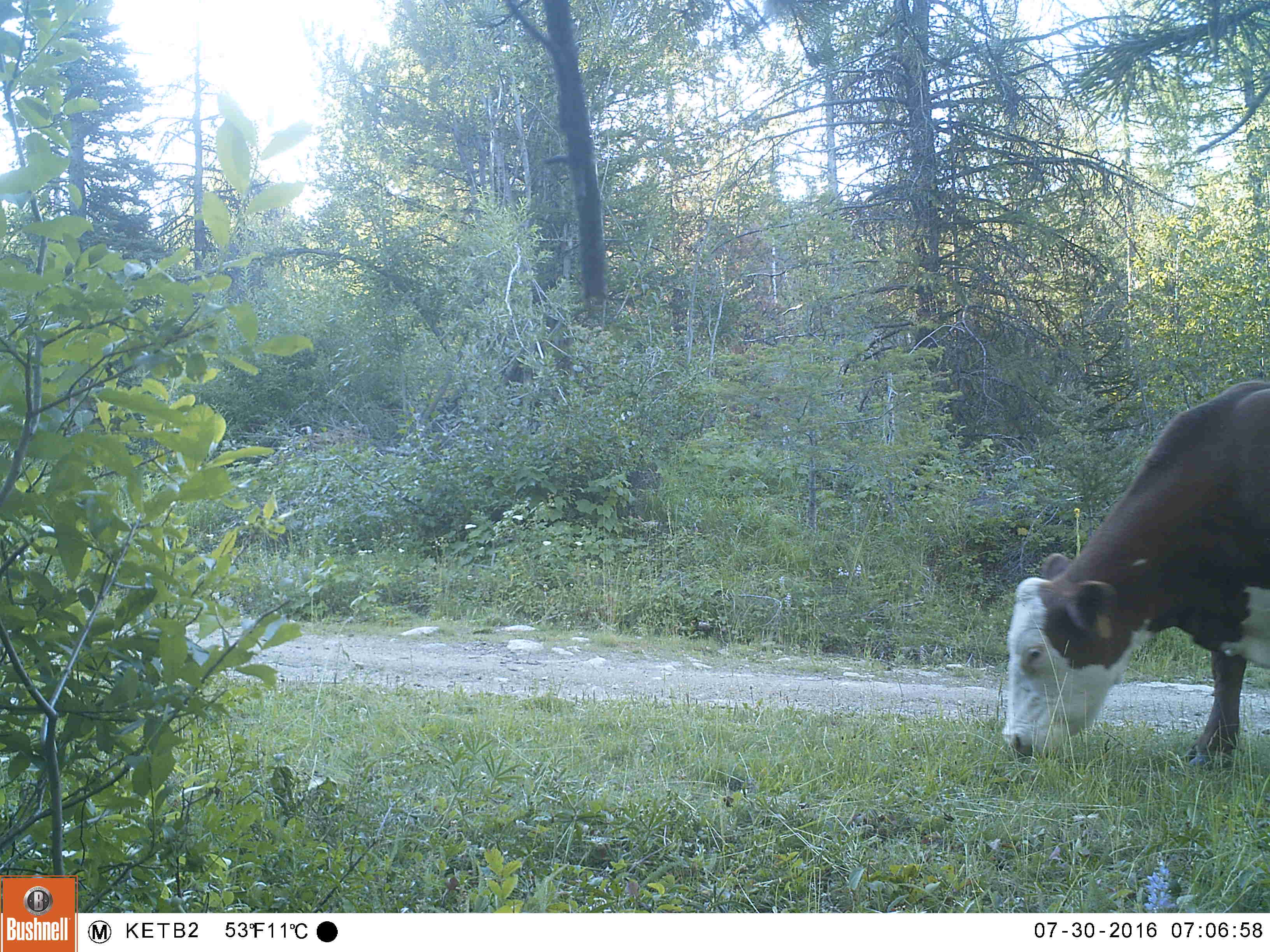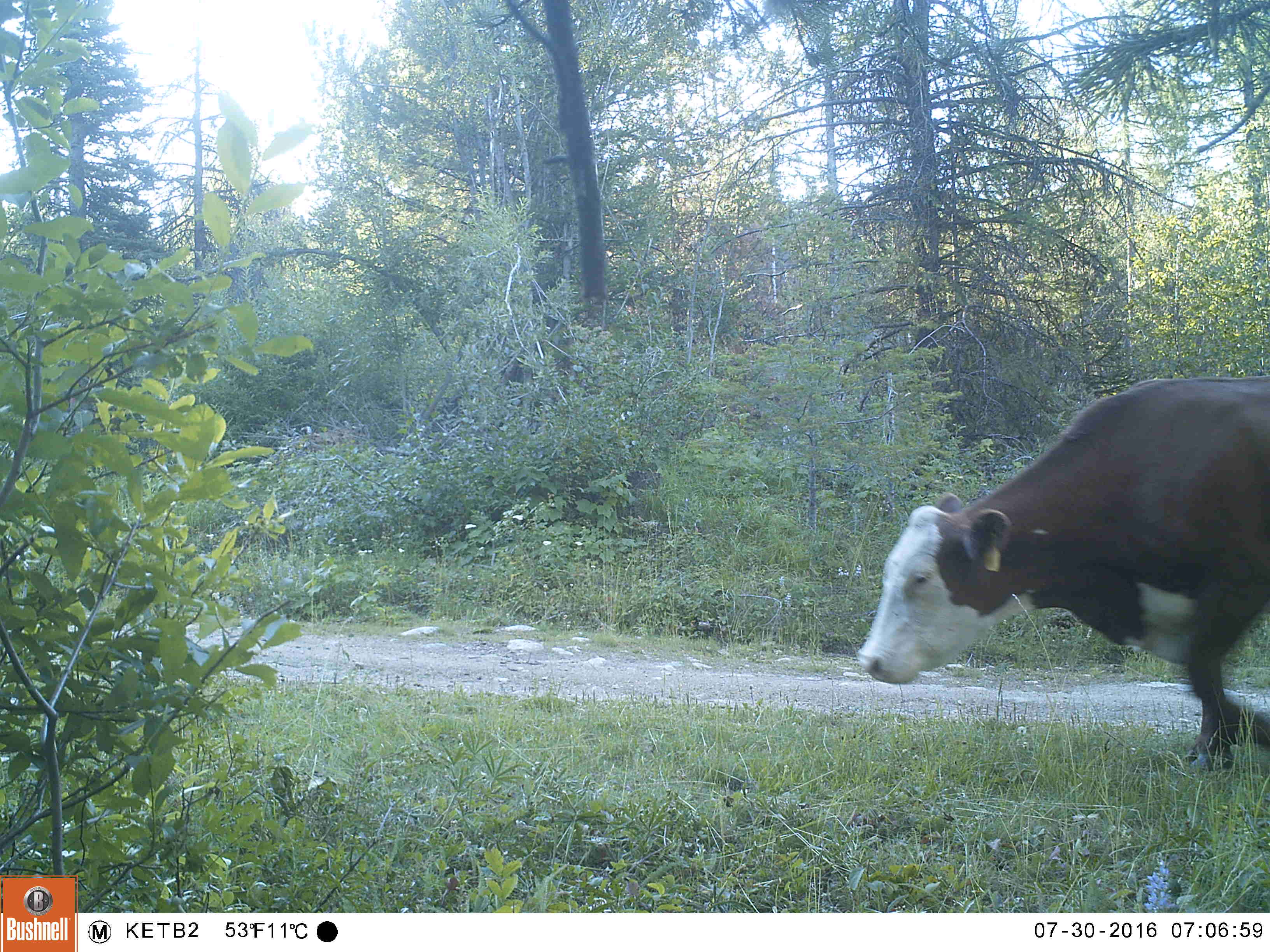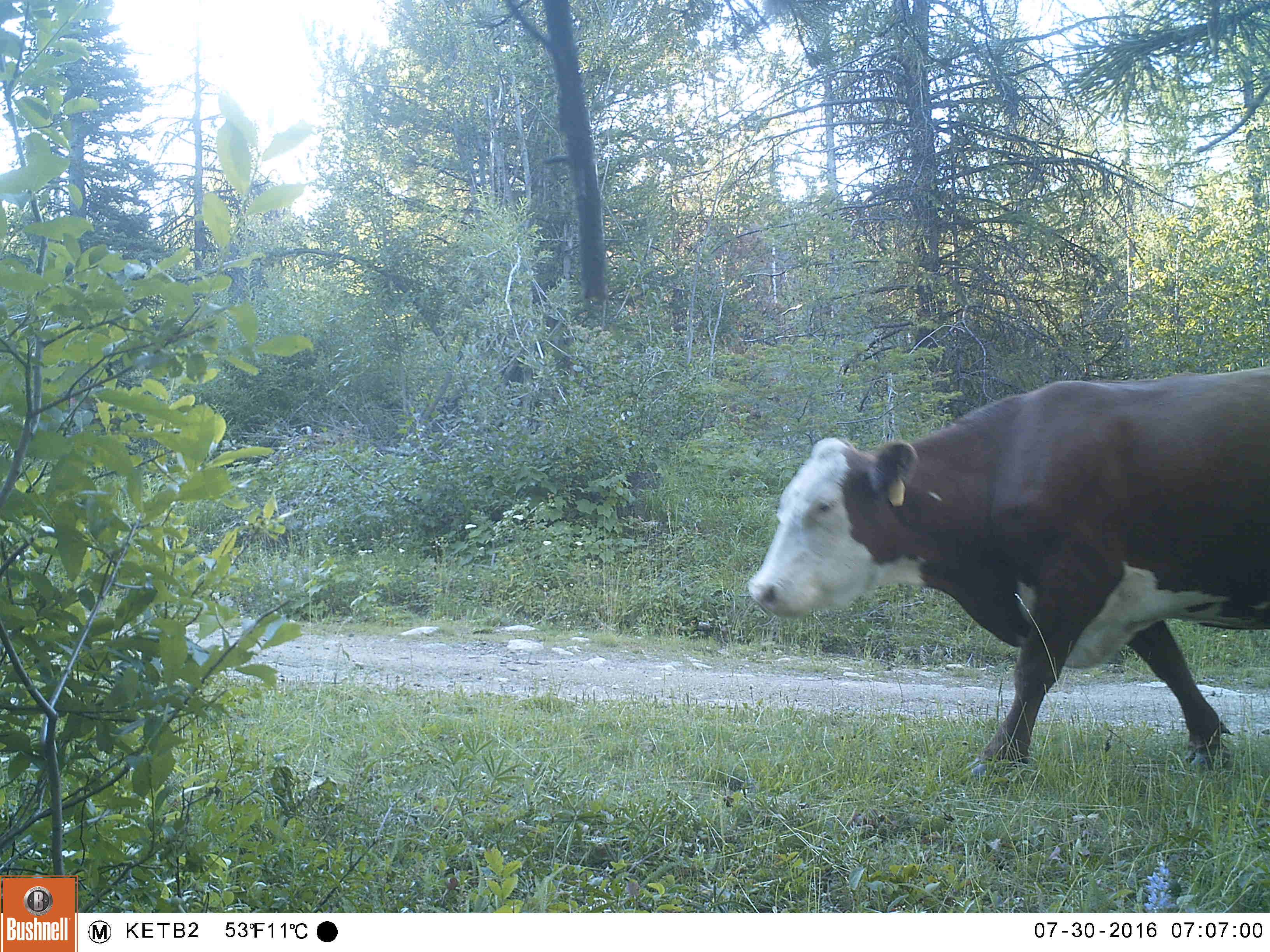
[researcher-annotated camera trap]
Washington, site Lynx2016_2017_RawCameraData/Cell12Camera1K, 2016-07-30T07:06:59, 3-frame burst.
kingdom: Animalia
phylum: Chordata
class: Mammalia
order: Artiodactyla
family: Bovidae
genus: Bos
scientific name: Bos taurus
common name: domestic cattle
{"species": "domestic cattle (Bos taurus)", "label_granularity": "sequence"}